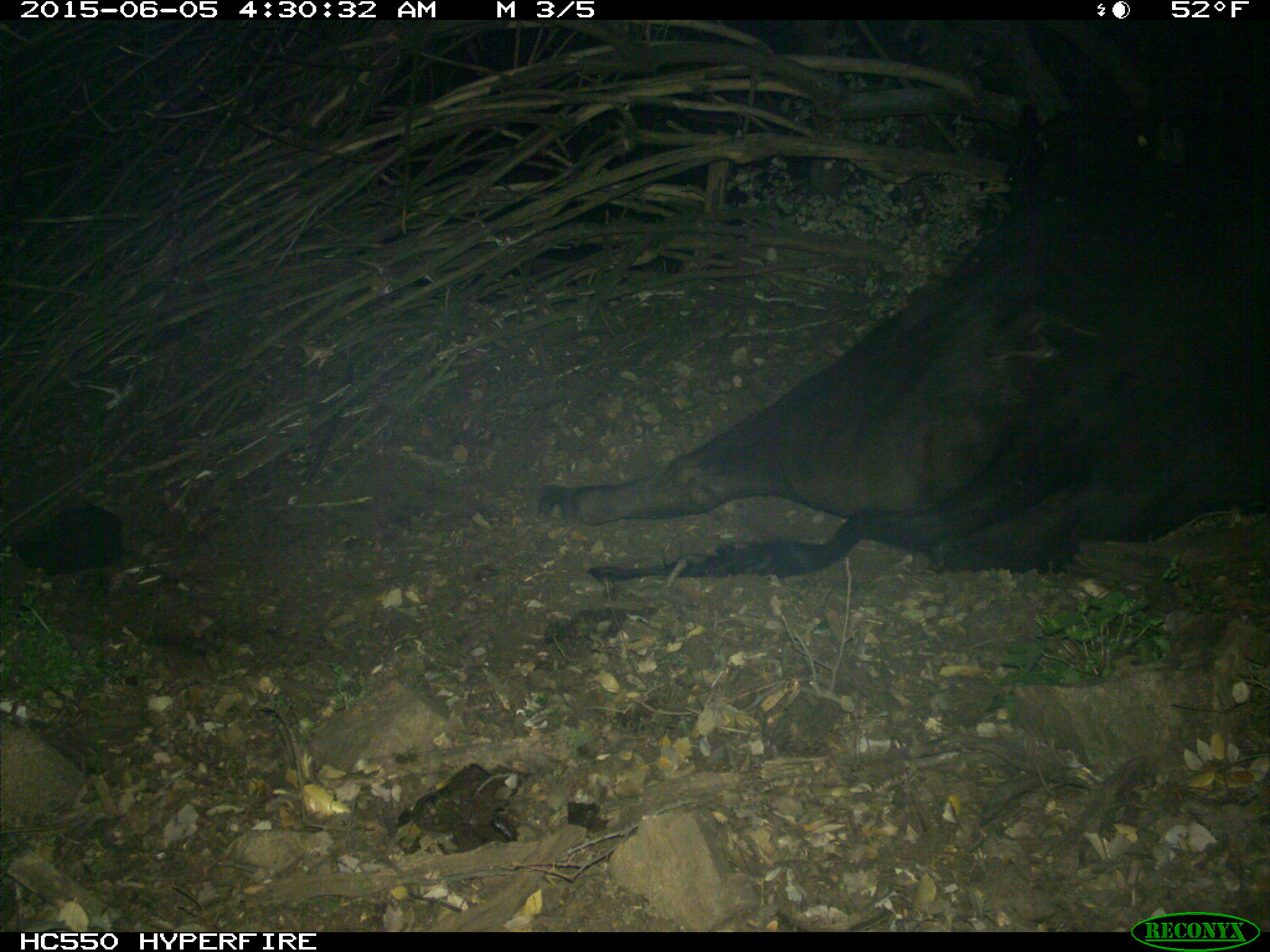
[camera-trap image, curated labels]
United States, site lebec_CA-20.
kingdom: Animalia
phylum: Chordata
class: Mammalia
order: Artiodactyla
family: Bovidae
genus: Bos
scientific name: Bos taurus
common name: domestic cow